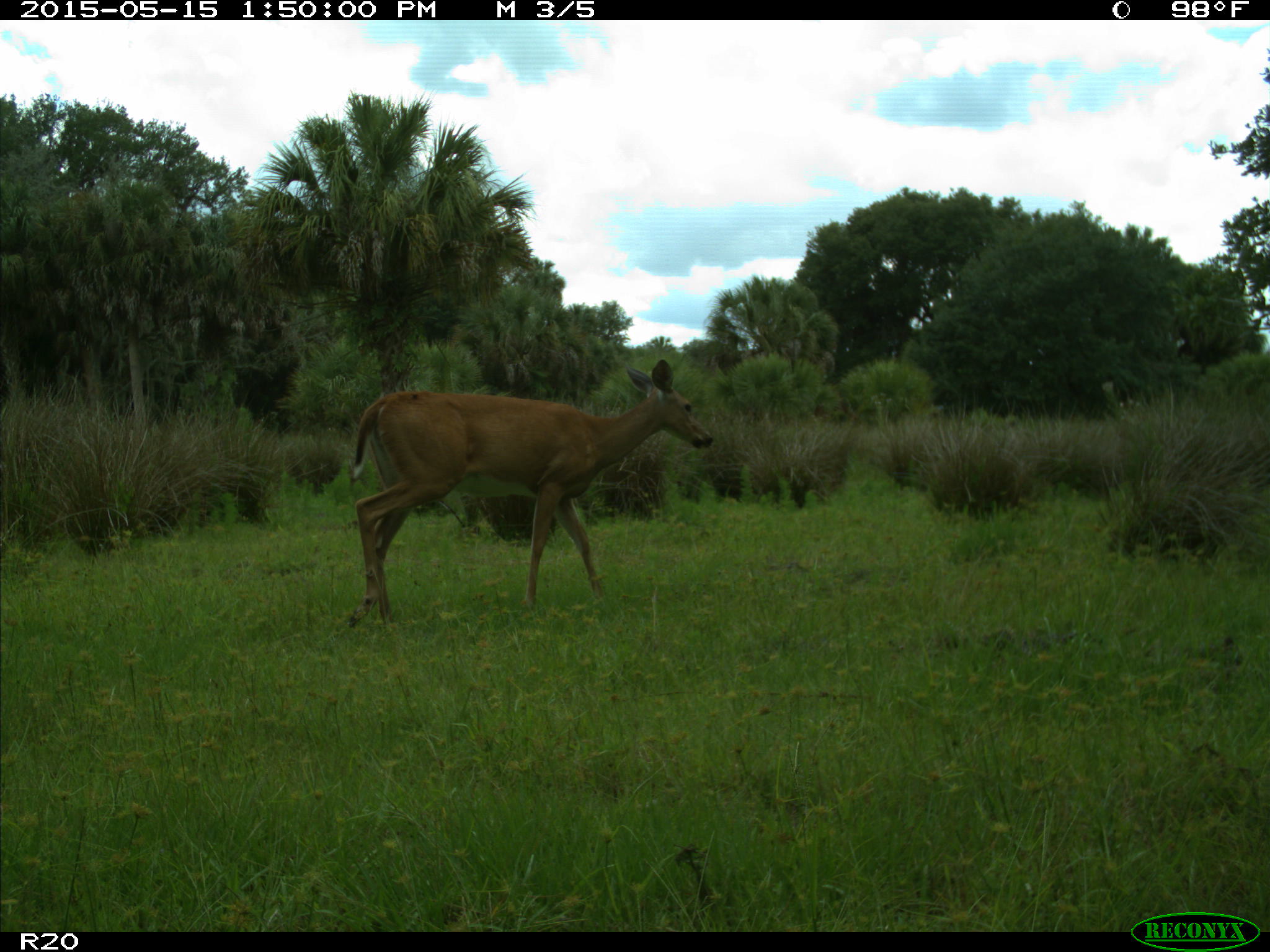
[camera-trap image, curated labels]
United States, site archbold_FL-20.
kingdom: Animalia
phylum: Chordata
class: Mammalia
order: Artiodactyla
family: Cervidae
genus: Odocoileus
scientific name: Odocoileus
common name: deer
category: unidentified deer